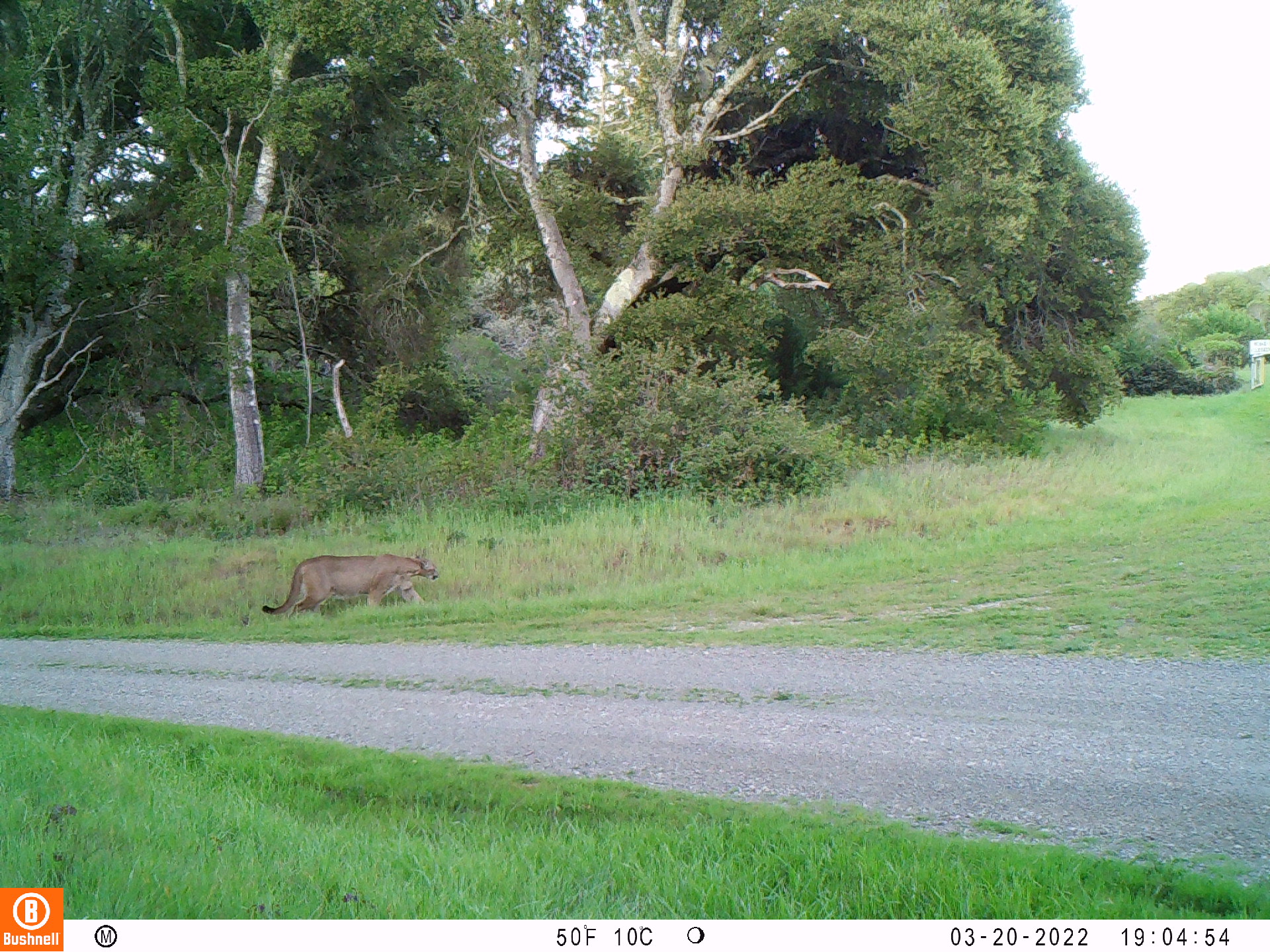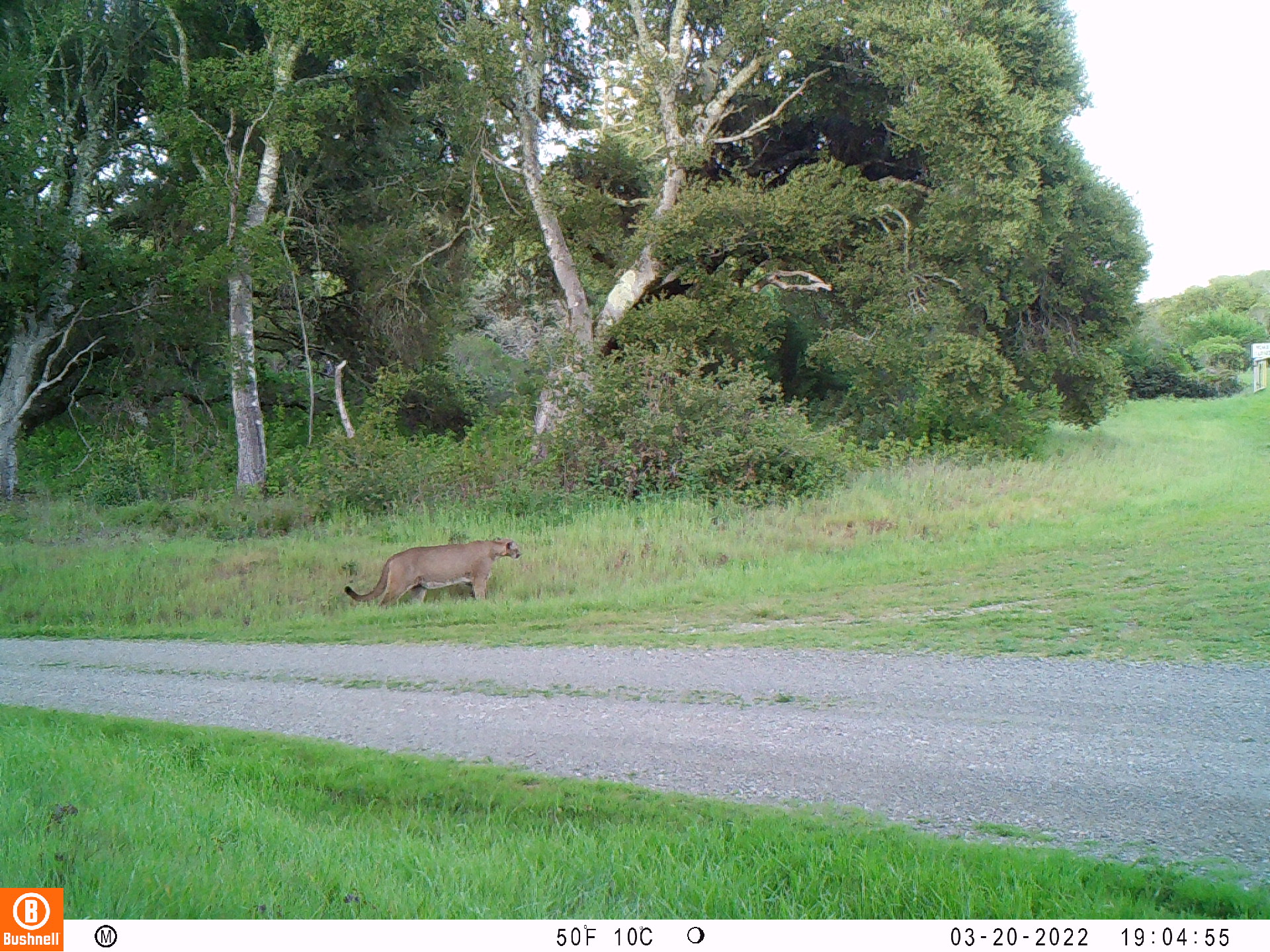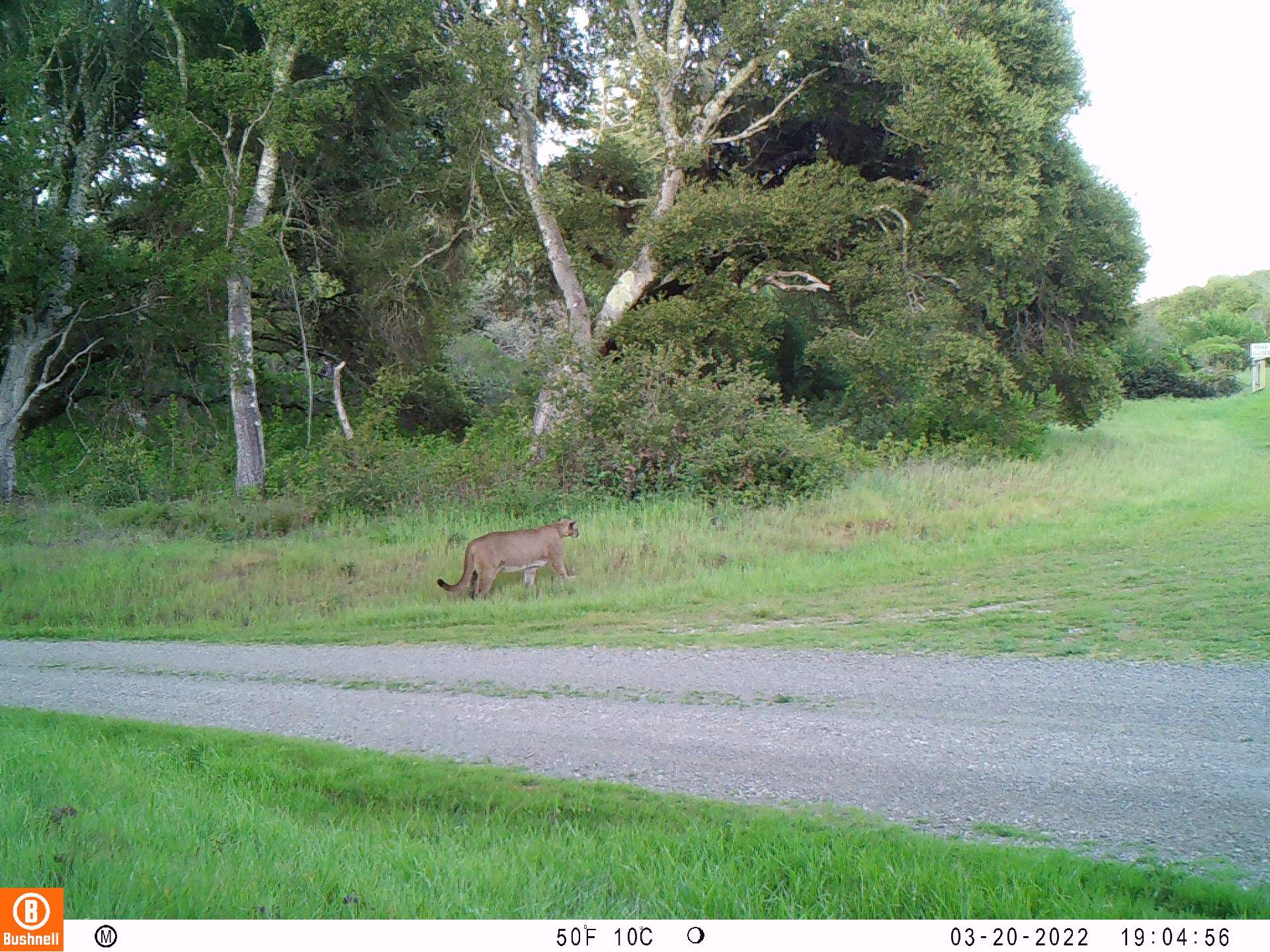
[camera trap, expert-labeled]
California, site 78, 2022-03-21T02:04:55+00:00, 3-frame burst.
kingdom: Animalia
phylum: Chordata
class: Mammalia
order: Carnivora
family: Felidae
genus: Puma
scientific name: Puma concolor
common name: puma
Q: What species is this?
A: Puma (Puma concolor).